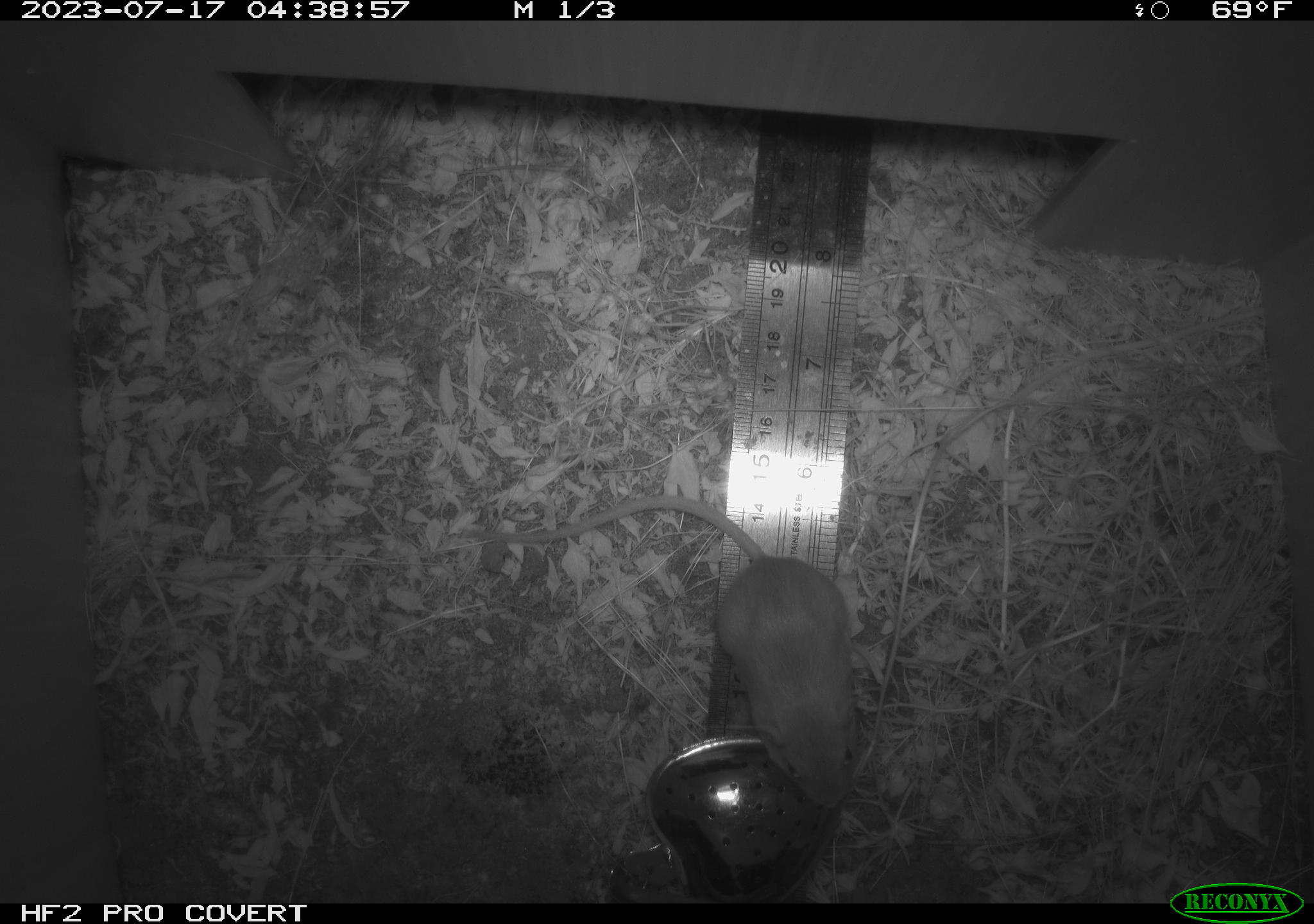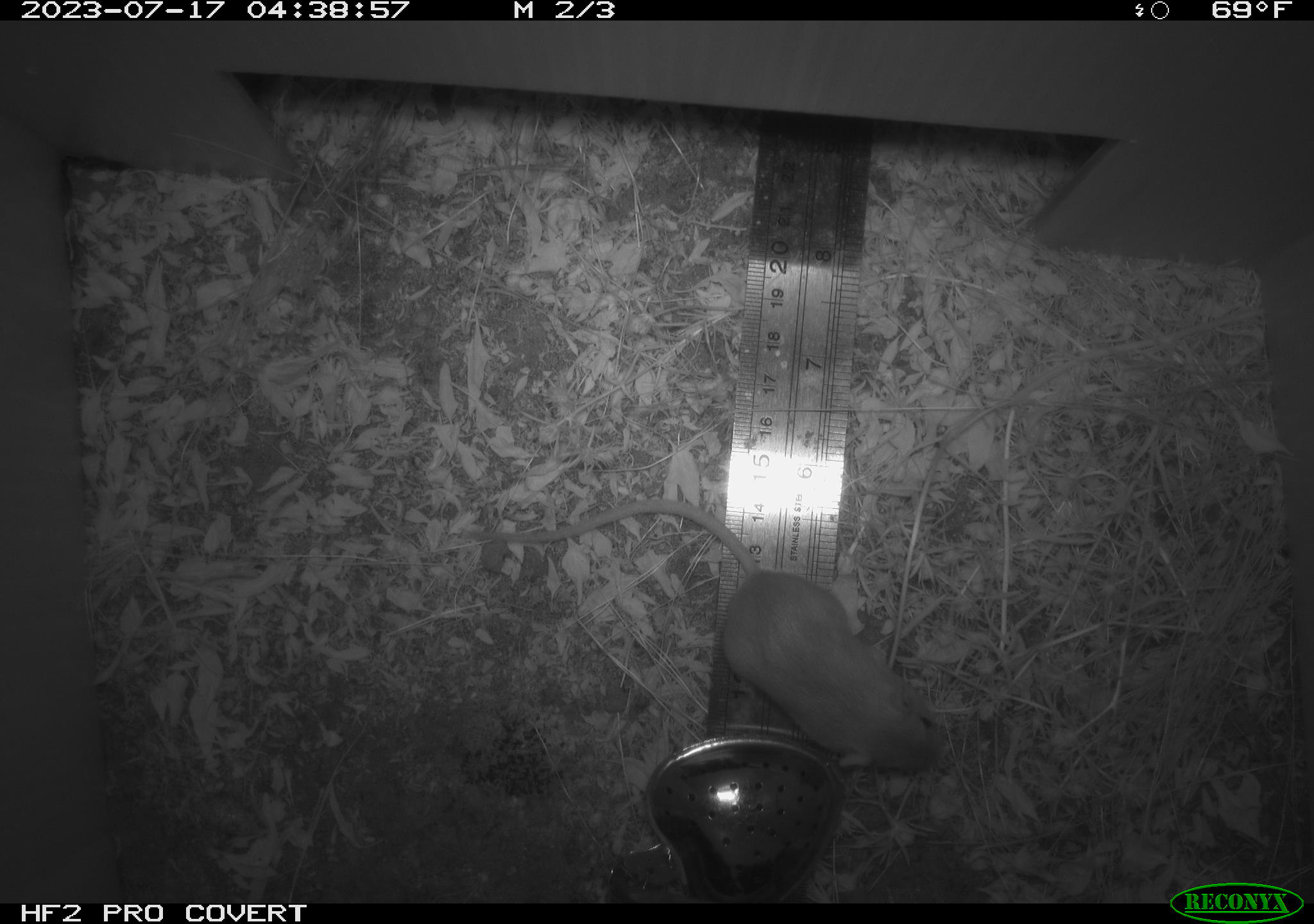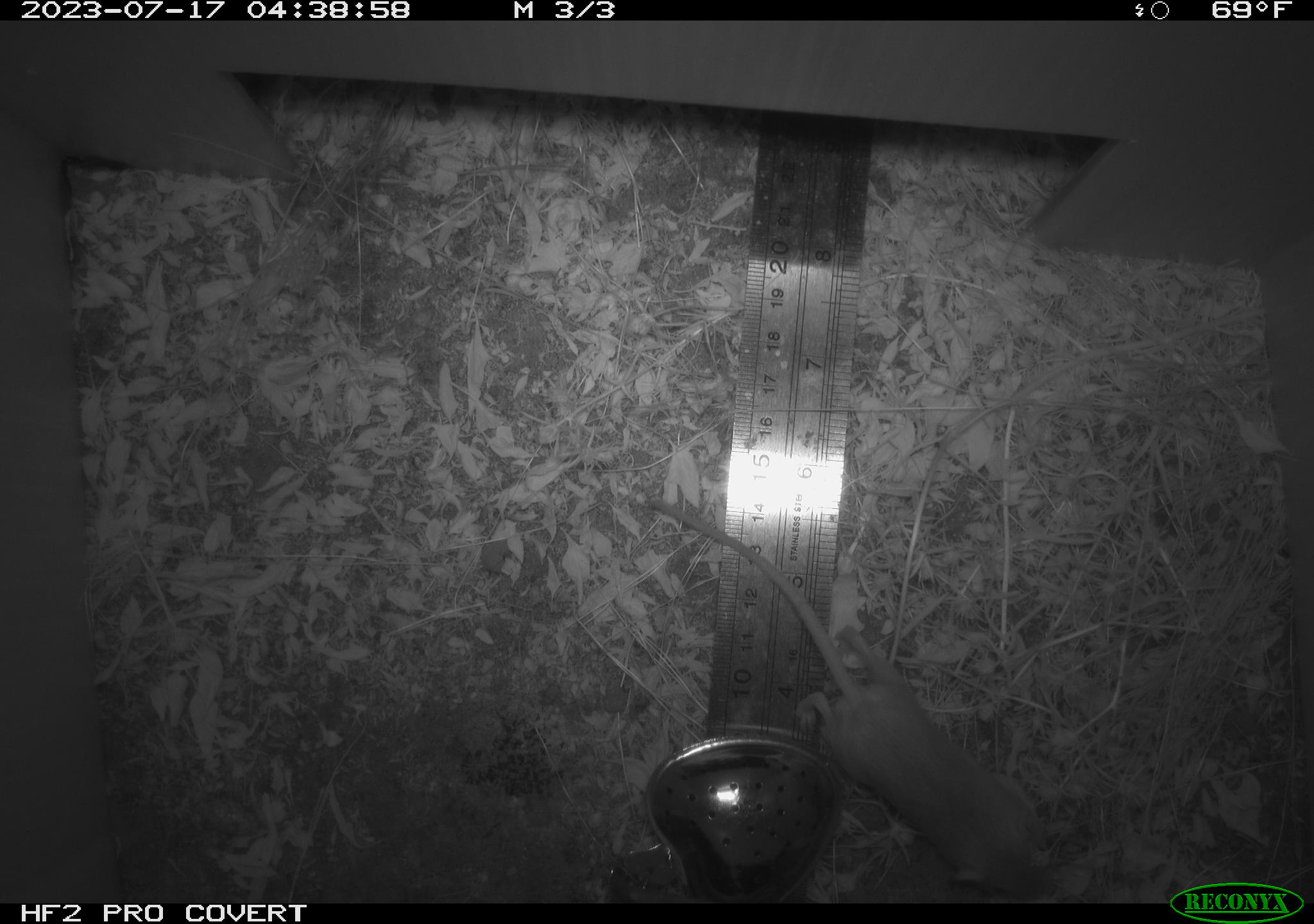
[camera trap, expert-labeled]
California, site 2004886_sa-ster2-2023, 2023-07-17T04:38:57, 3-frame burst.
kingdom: Animalia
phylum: Chordata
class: Mammalia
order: Rodentia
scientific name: Rodentia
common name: mouse species